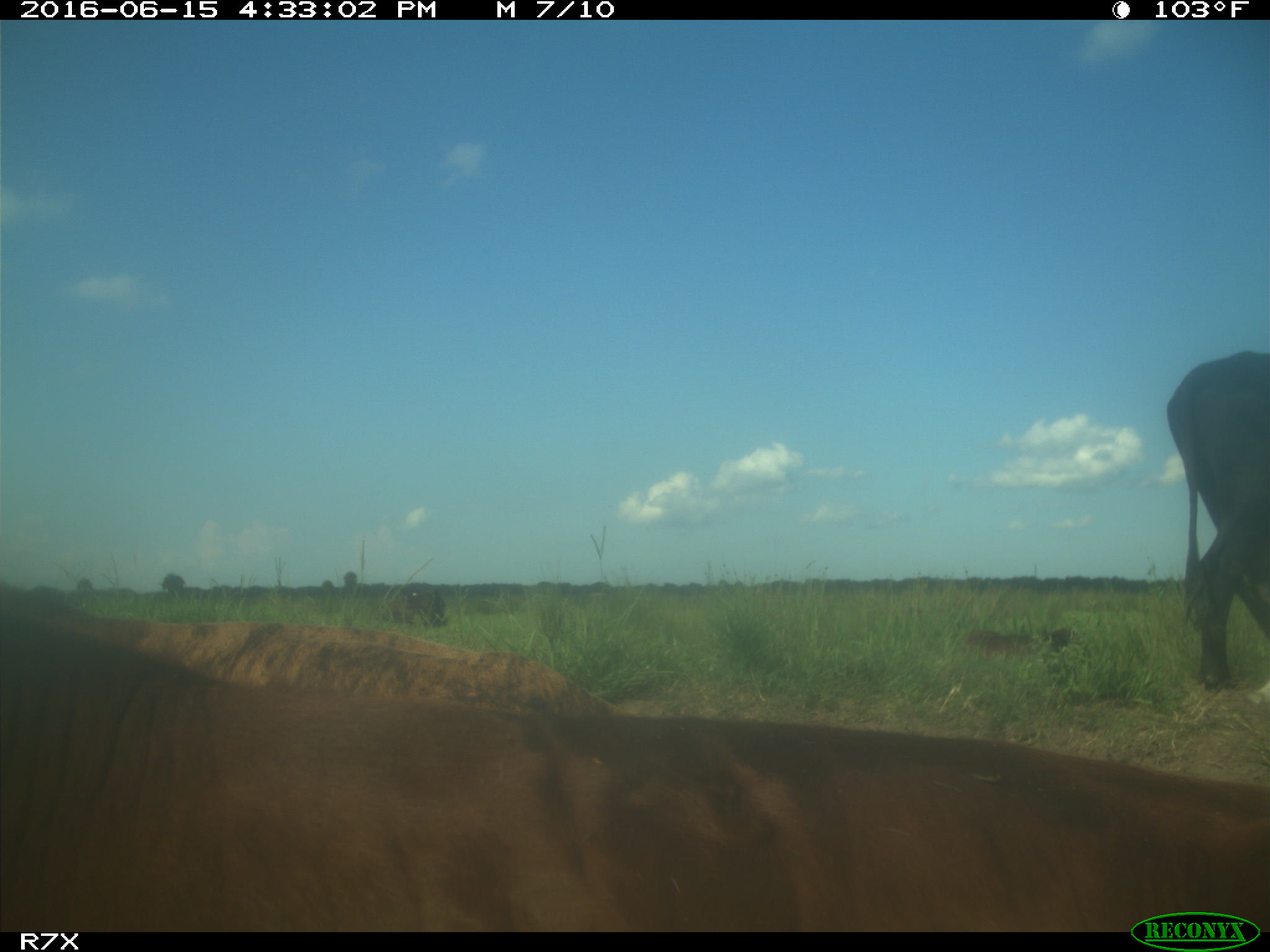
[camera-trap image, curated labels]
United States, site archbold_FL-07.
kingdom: Animalia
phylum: Chordata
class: Mammalia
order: Artiodactyla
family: Bovidae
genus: Bos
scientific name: Bos taurus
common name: domestic cow